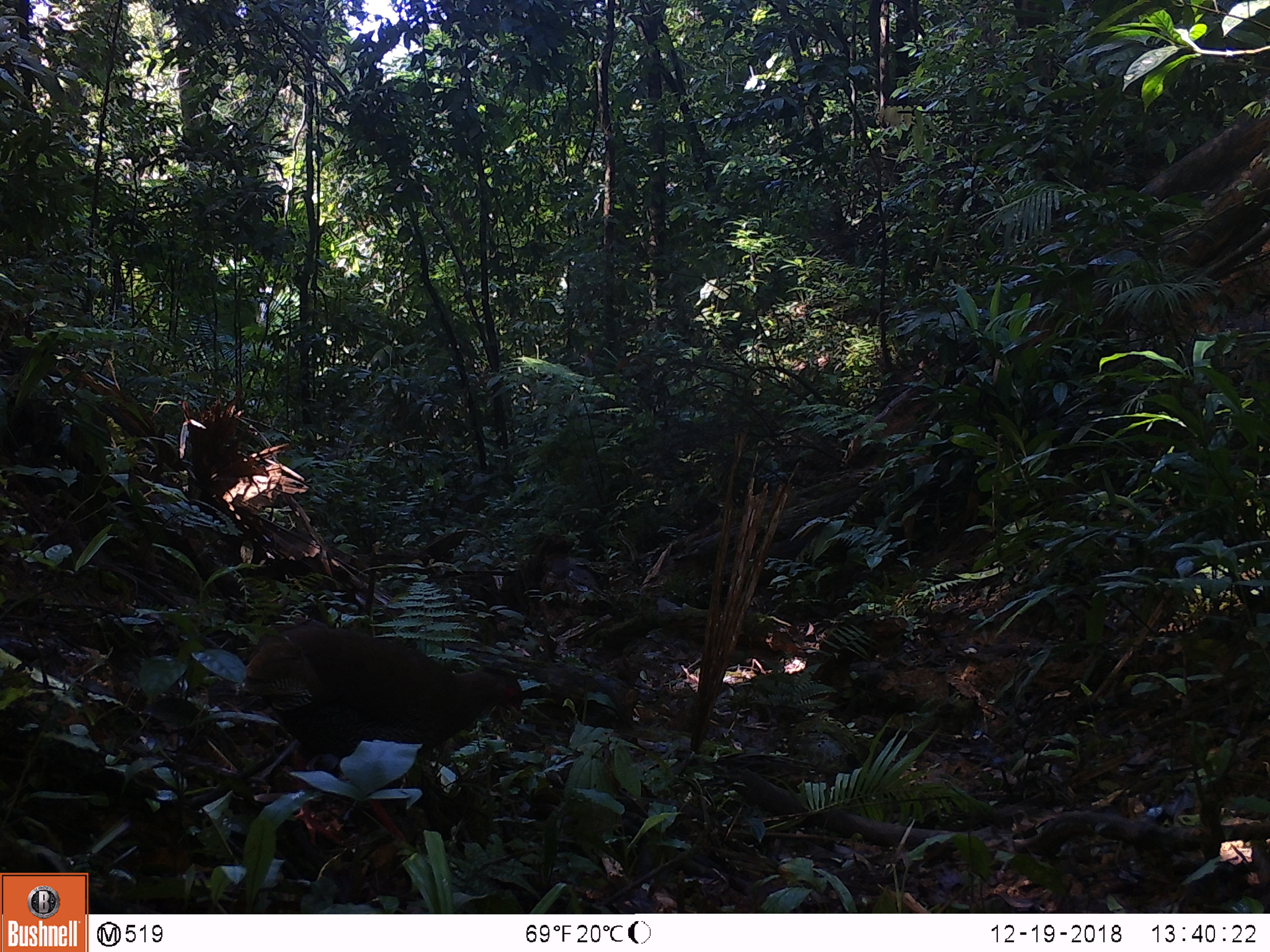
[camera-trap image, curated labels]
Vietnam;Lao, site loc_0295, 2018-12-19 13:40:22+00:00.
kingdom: Animalia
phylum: Chordata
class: Aves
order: Galliformes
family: Phasianidae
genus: Lophura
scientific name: Lophura nycthemera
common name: silver pheasant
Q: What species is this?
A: Silver pheasant (Lophura nycthemera).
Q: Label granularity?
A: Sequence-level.